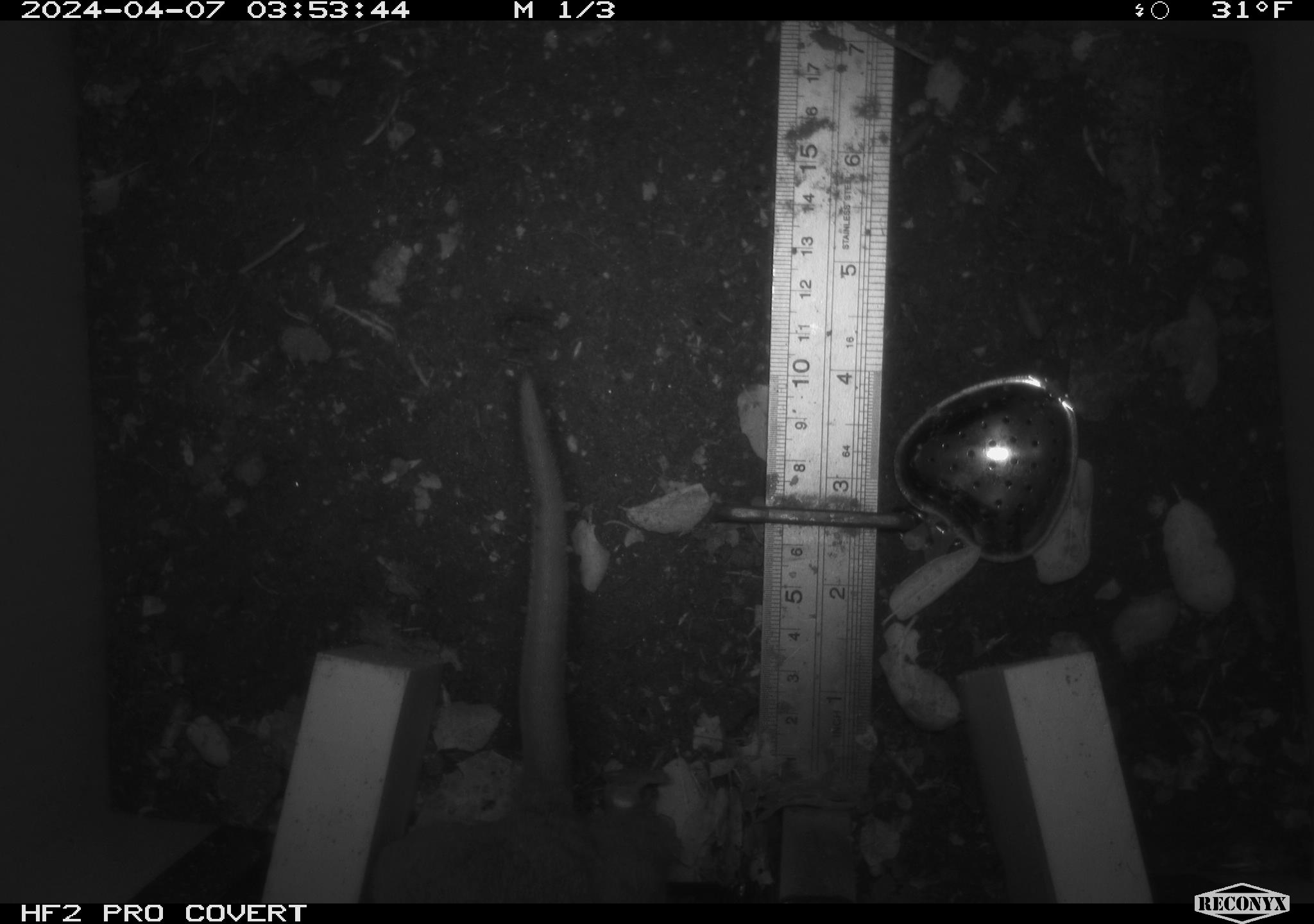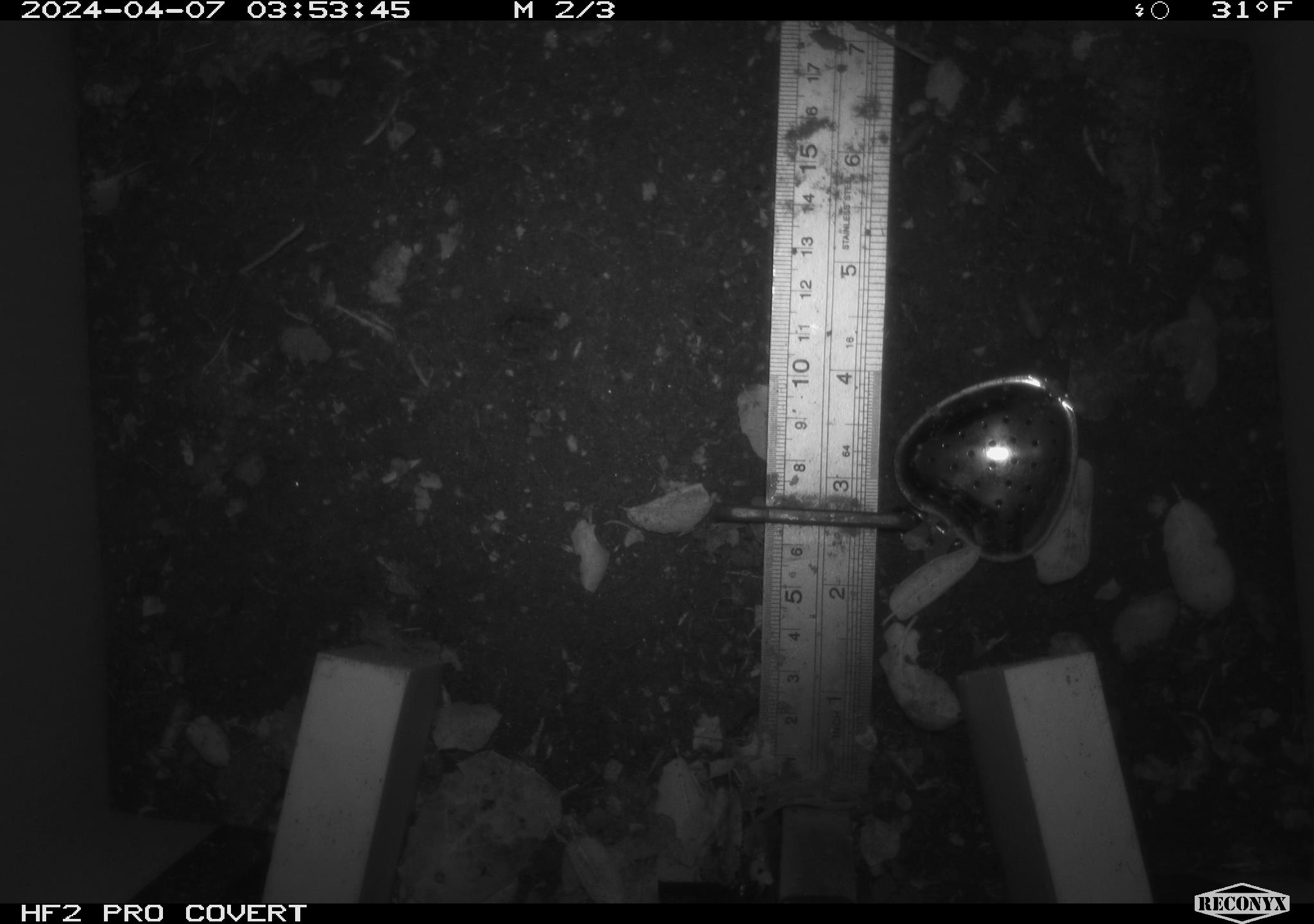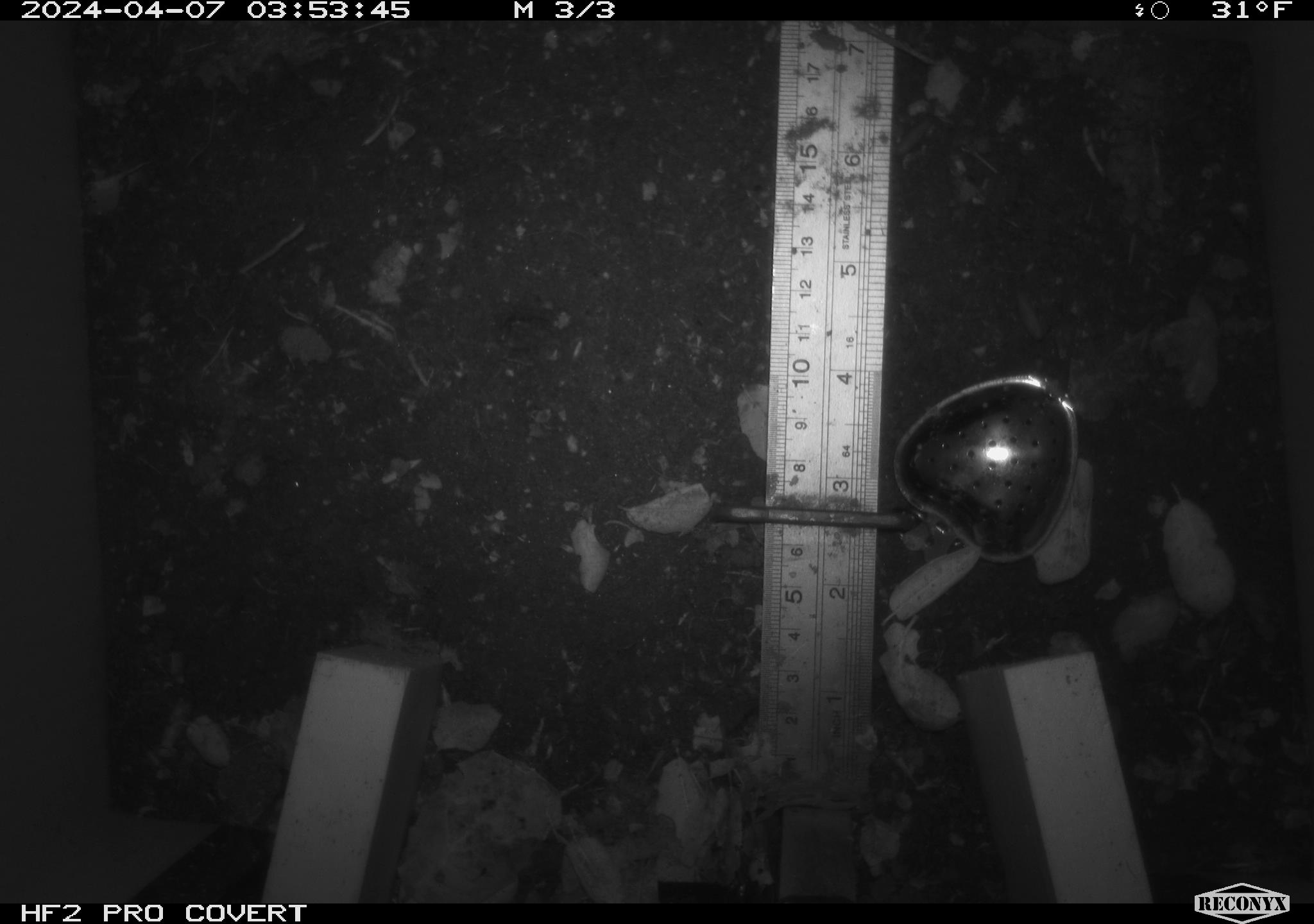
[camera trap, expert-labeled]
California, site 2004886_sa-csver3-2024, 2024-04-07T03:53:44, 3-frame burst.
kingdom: Animalia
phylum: Chordata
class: Mammalia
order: Rodentia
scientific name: Rodentia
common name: rodent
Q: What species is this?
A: Rodent (Rodentia).